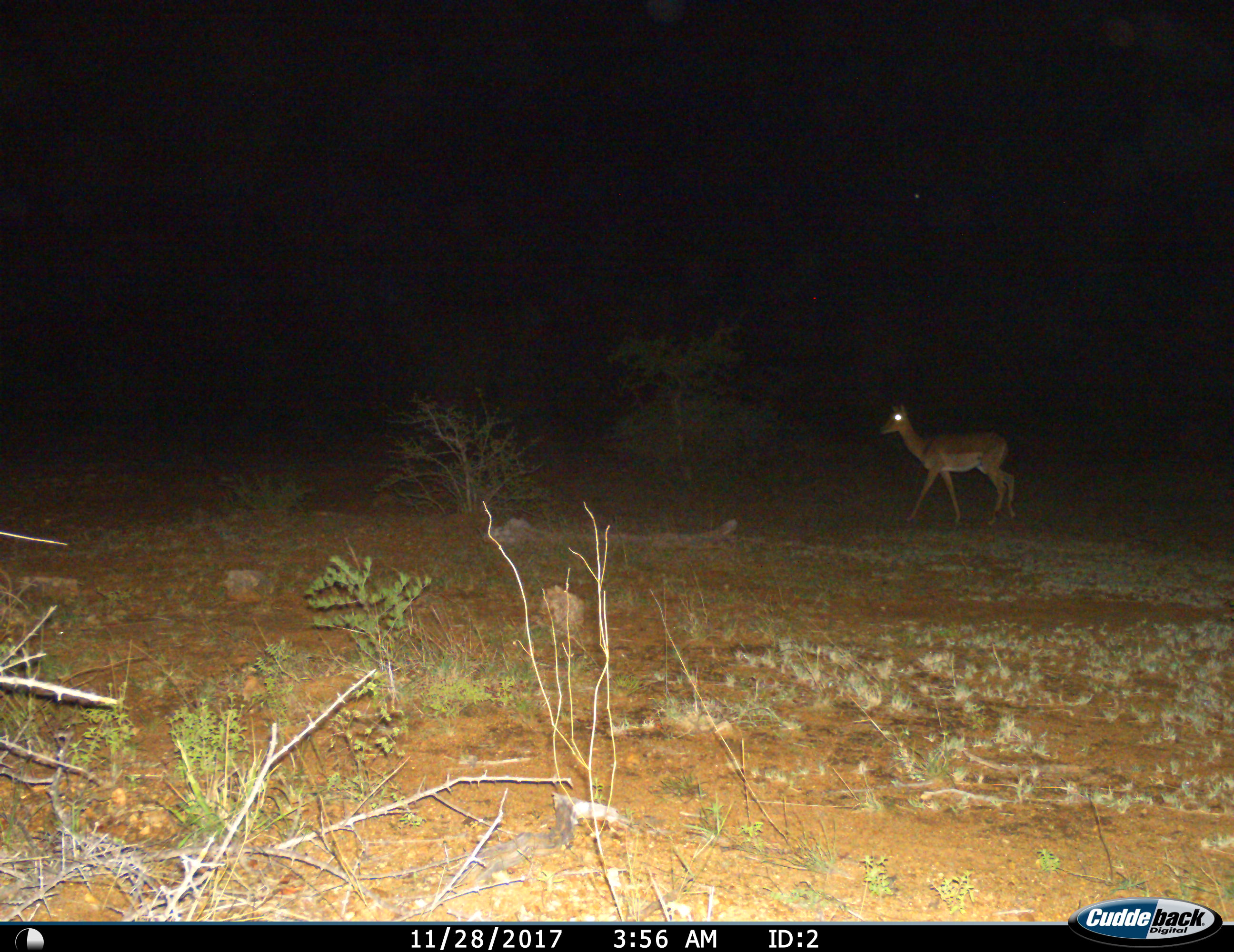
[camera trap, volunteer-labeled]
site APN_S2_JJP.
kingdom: Animalia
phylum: Chordata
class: Mammalia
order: Artiodactyla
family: Bovidae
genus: Aepyceros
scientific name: Aepyceros melampus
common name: impala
Impala (Aepyceros melampus), count 1. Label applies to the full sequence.